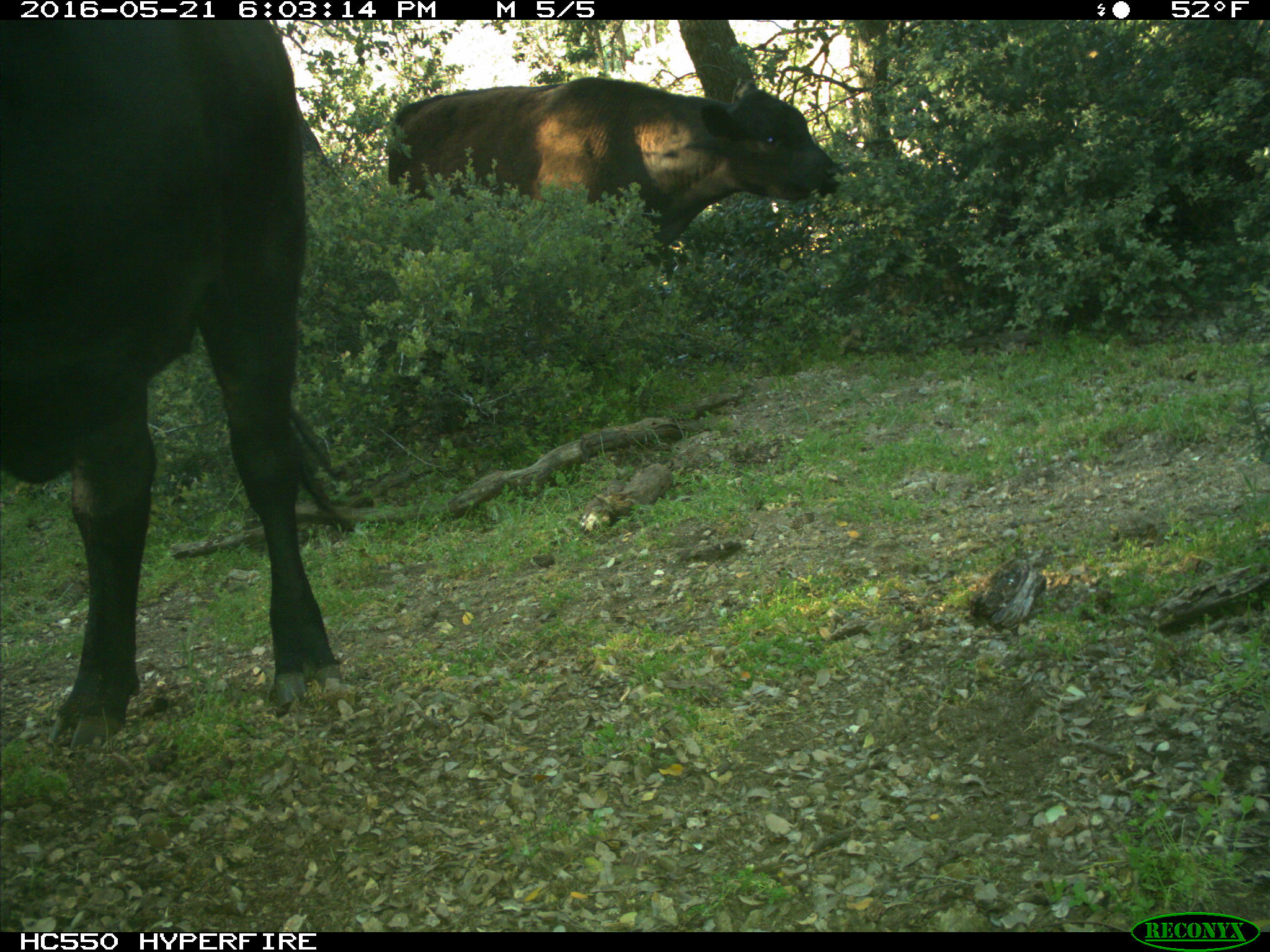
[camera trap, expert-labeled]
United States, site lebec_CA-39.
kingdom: Animalia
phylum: Chordata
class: Mammalia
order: Artiodactyla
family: Bovidae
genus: Bos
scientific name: Bos taurus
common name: domestic cow